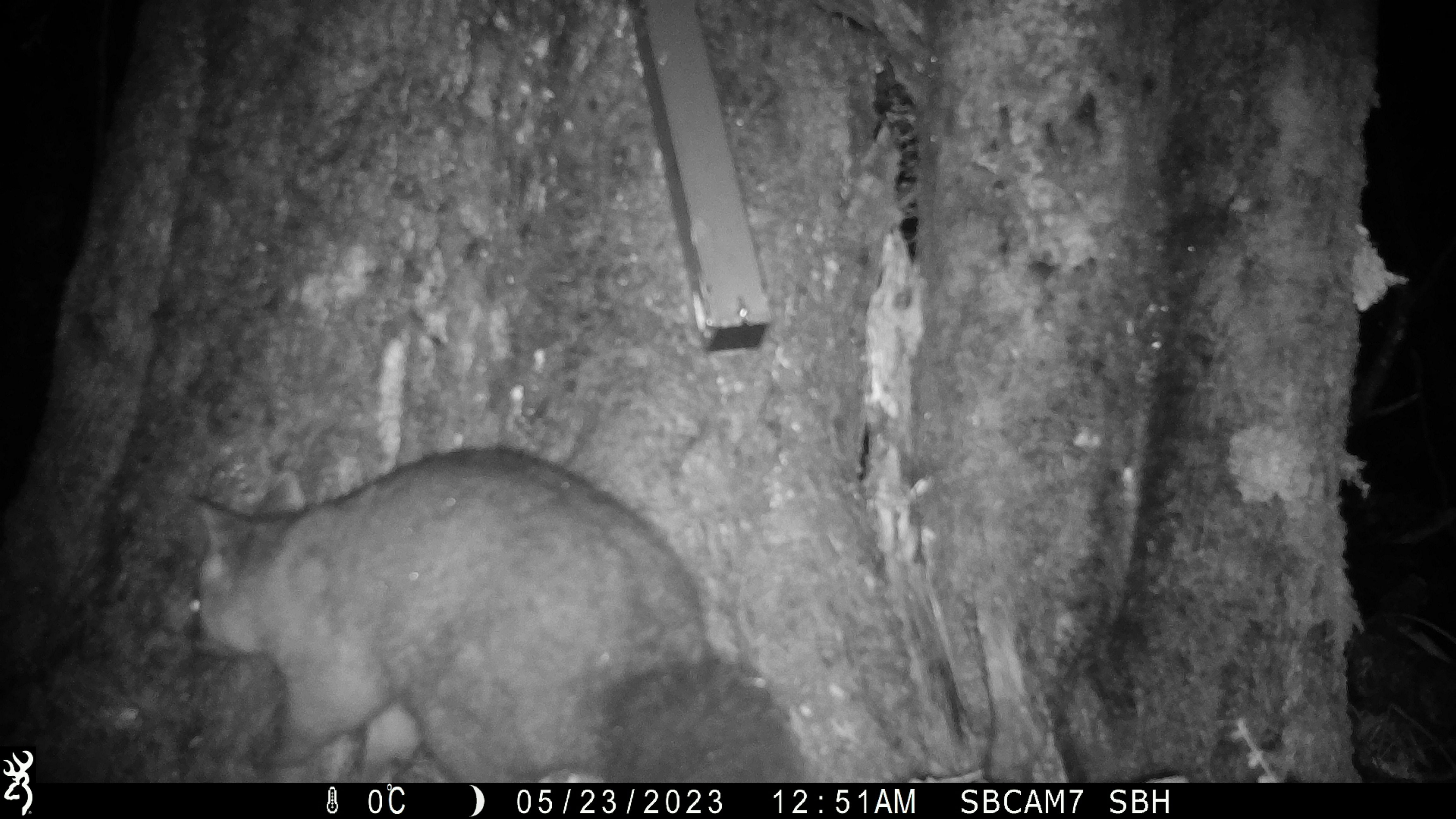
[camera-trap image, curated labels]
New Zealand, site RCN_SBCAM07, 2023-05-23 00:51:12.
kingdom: Animalia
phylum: Chordata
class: Mammalia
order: Diprotodontia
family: Phalangeridae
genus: Trichosurus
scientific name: Trichosurus vulpecula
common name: common brushtail possum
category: possum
Possum (common brushtail possum) (Trichosurus vulpecula).